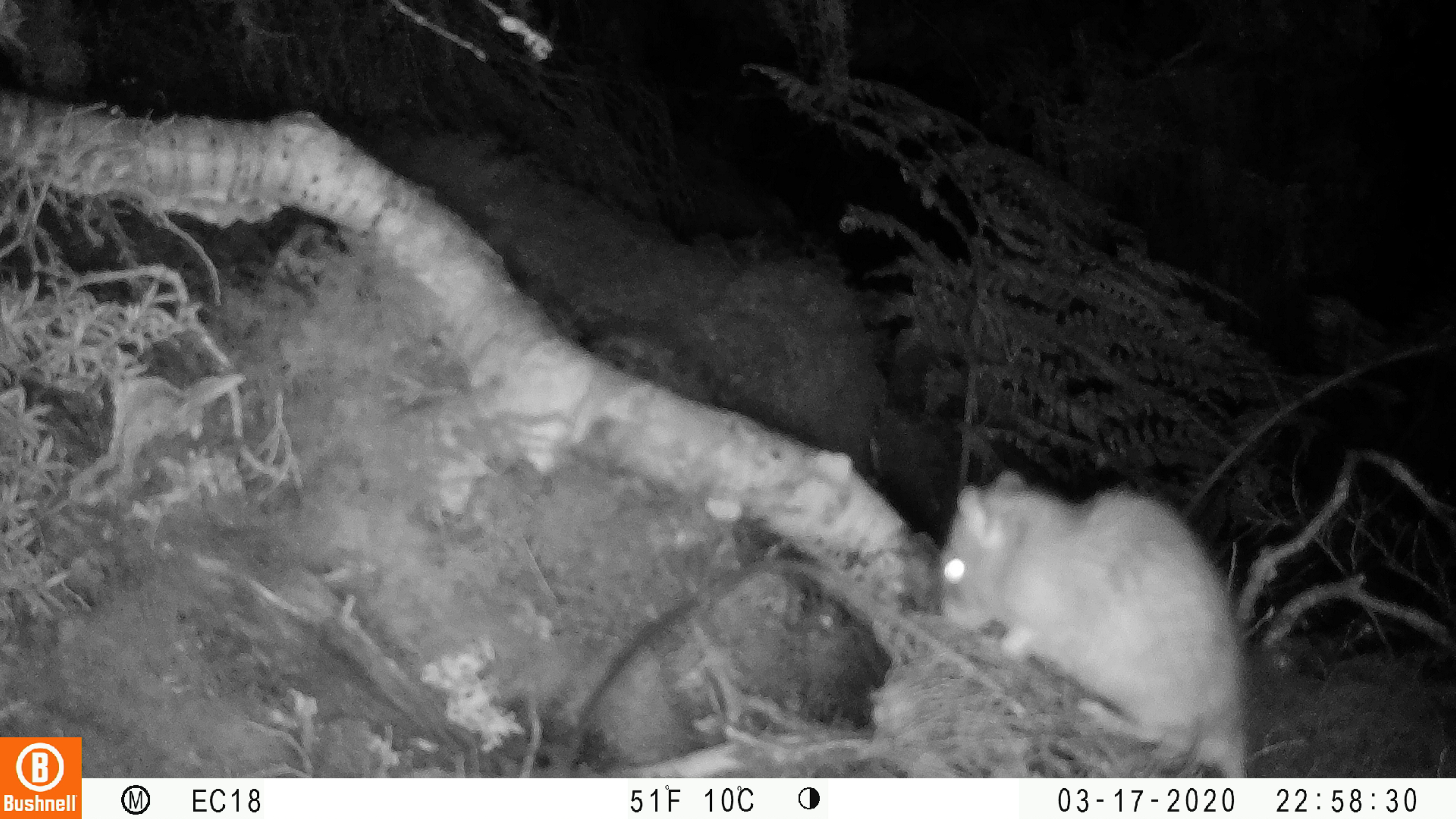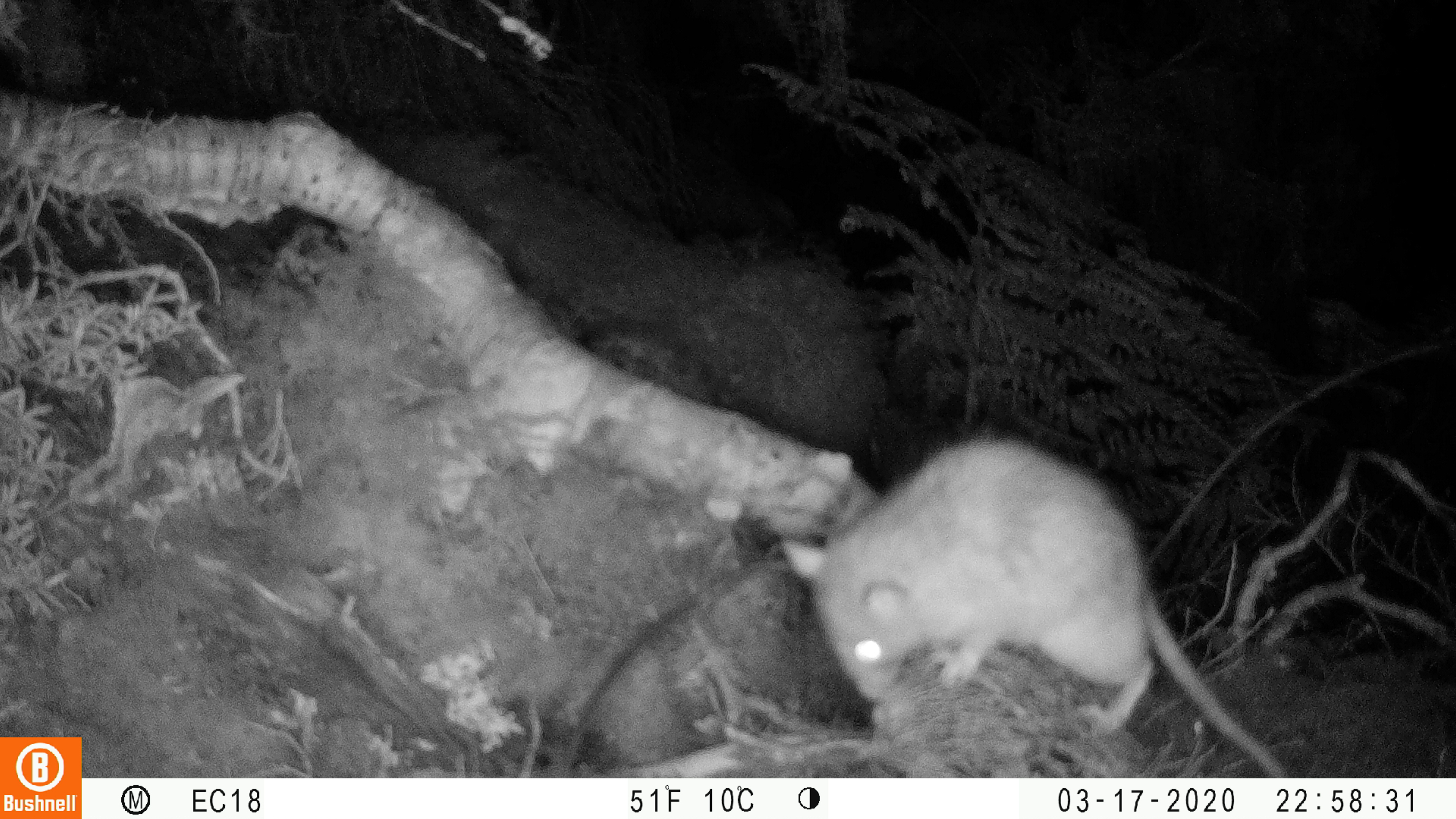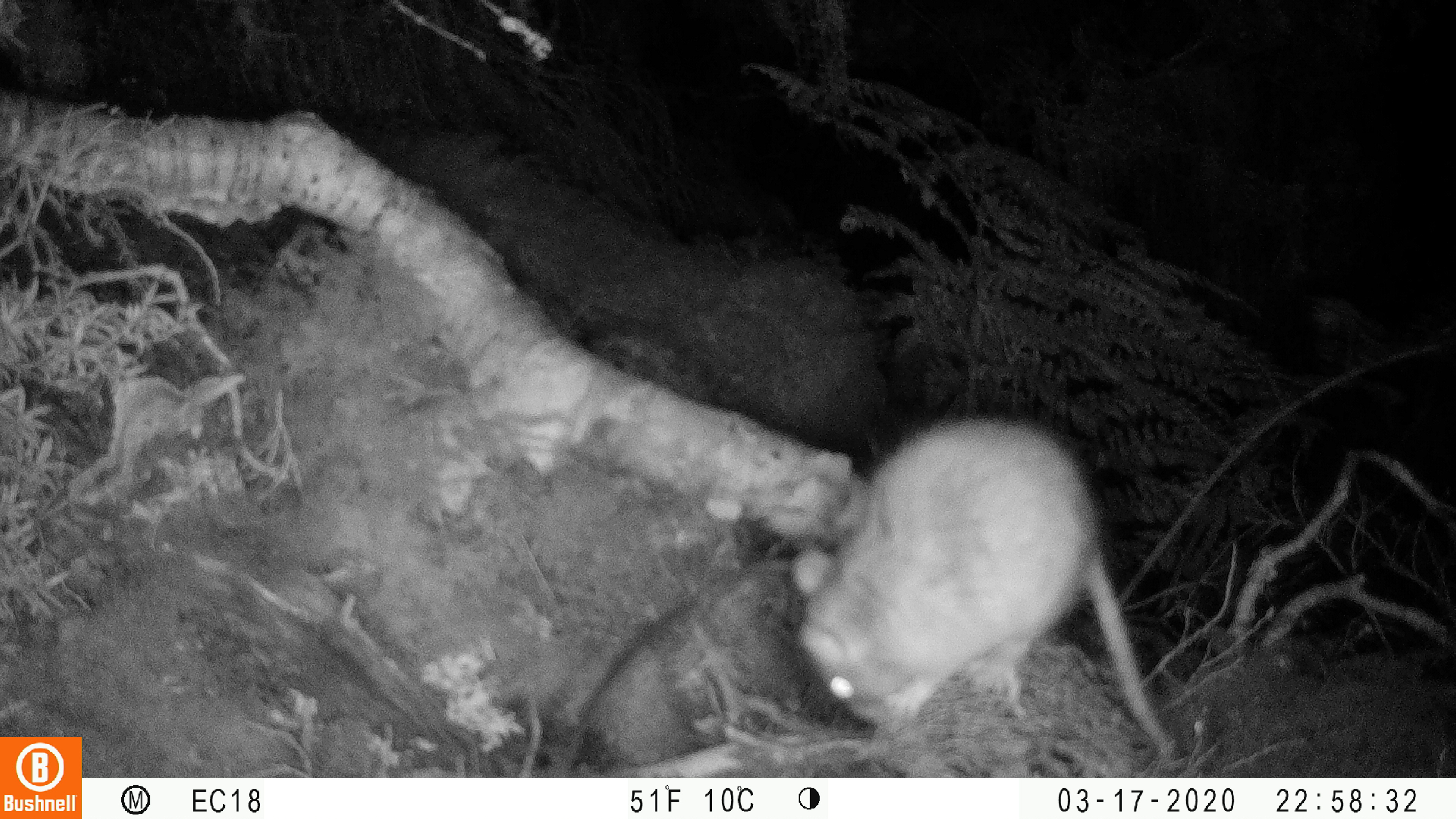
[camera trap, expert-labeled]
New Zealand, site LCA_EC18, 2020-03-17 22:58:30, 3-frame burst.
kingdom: Animalia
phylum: Chordata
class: Mammalia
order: Rodentia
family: Muridae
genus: Rattus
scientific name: Rattus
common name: rat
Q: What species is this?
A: Rat (Rattus).